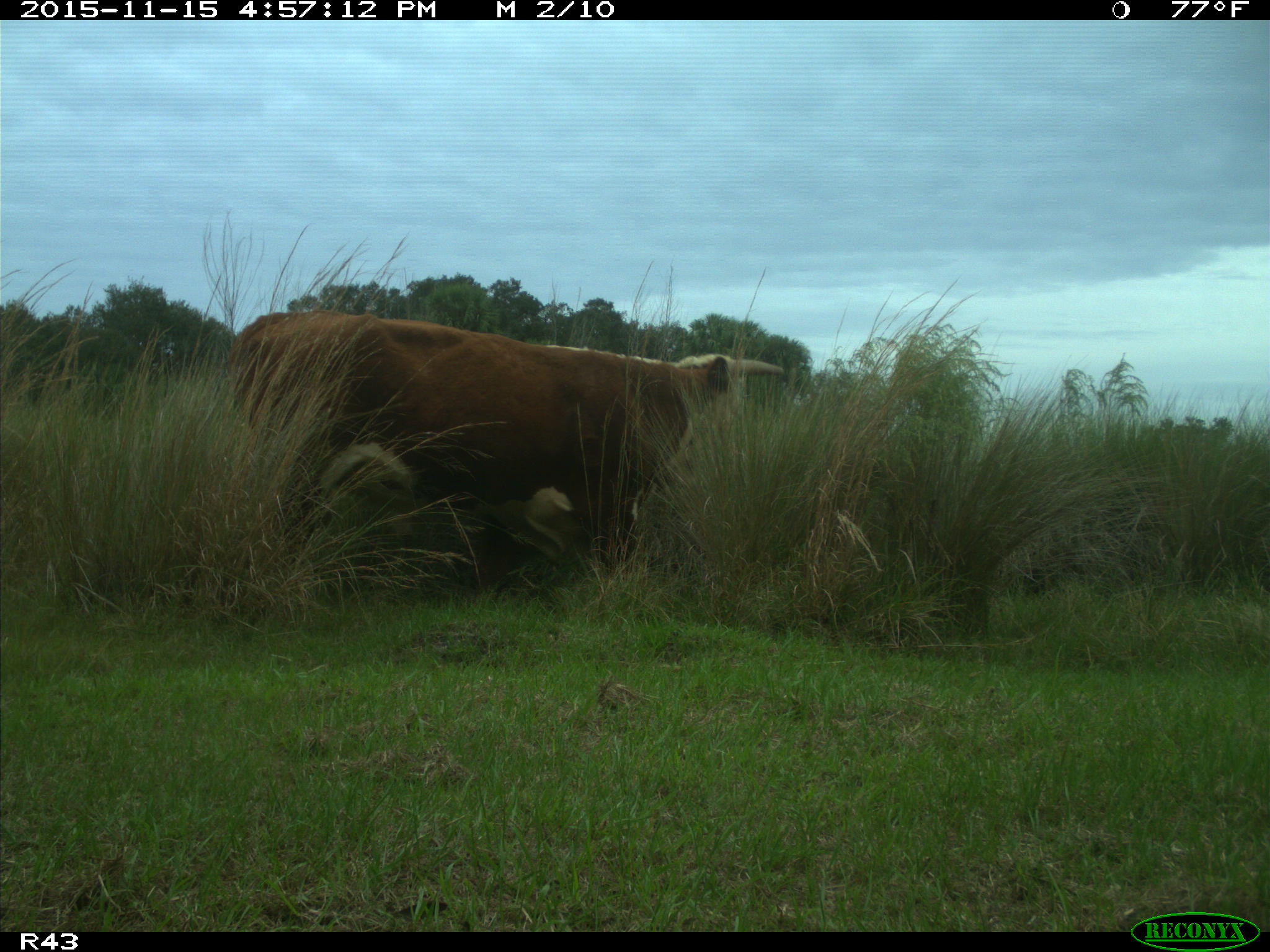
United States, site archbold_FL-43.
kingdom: Animalia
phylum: Chordata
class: Mammalia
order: Artiodactyla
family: Bovidae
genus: Bos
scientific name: Bos taurus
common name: domestic cow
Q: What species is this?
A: Bos taurus (domestic cow).